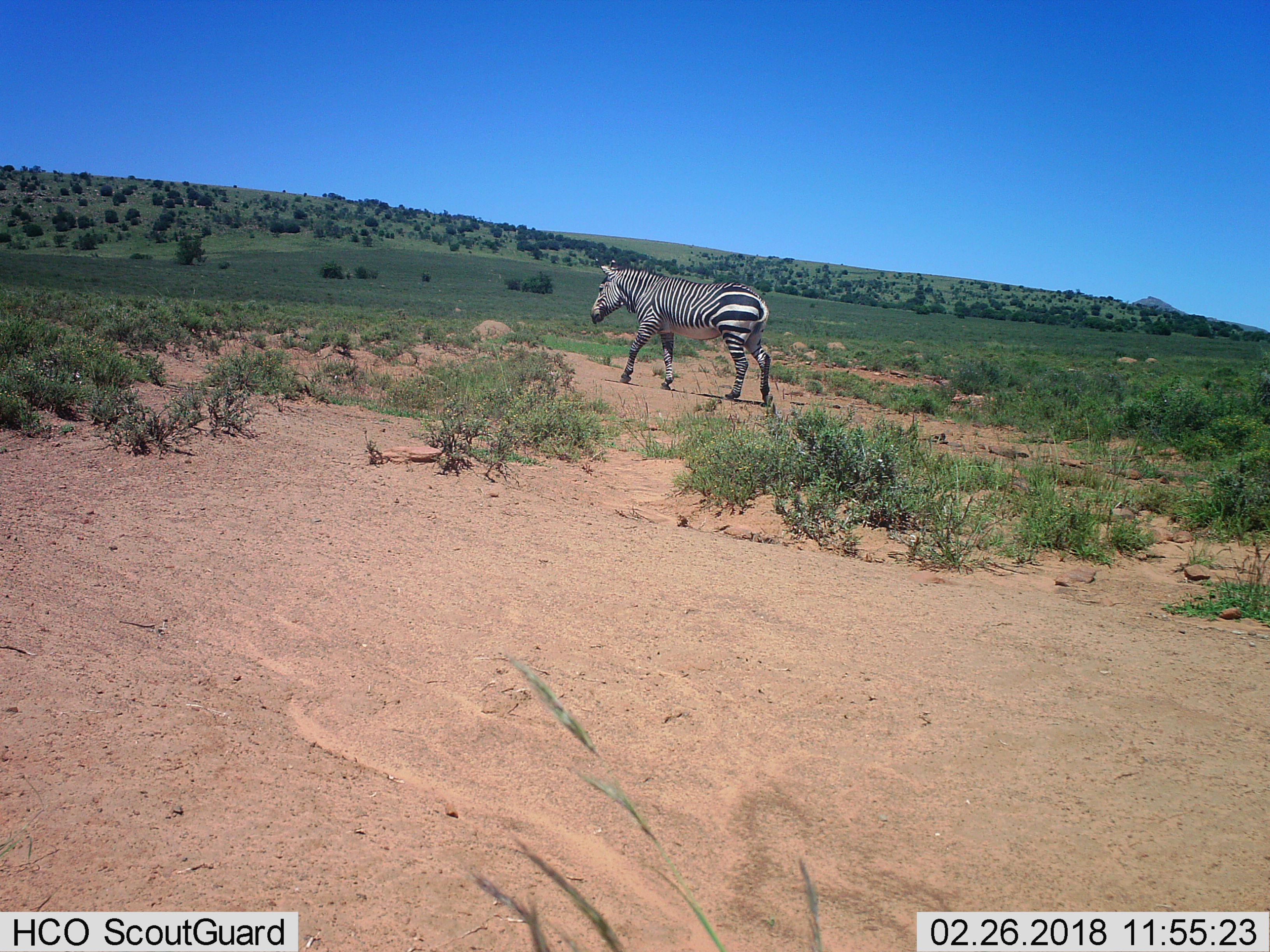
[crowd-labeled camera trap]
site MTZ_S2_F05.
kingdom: Animalia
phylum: Chordata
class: Mammalia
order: Perissodactyla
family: Equidae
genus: Equus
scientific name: Equus zebra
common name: mountain zebra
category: zebramountain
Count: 1.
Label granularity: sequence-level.